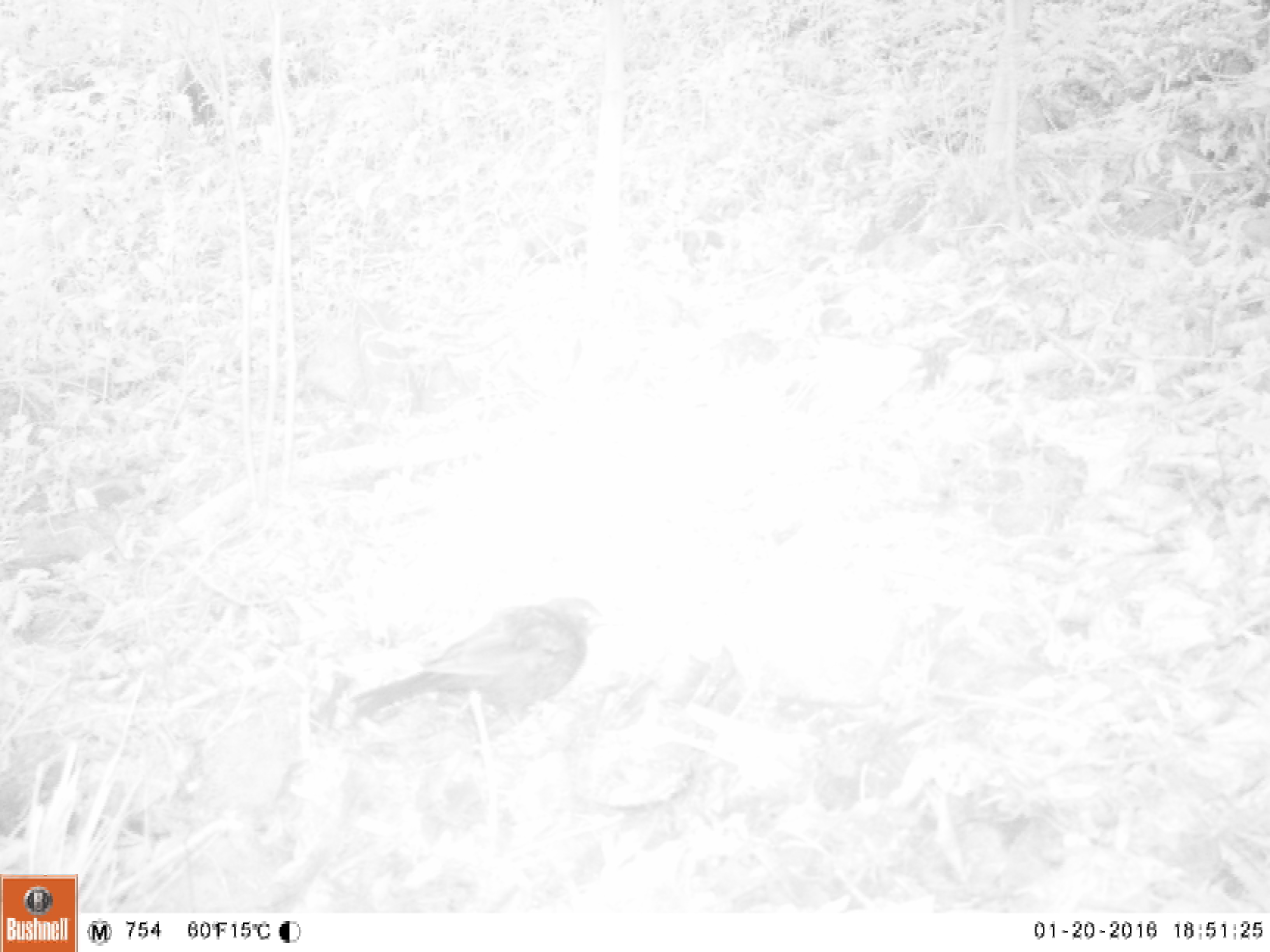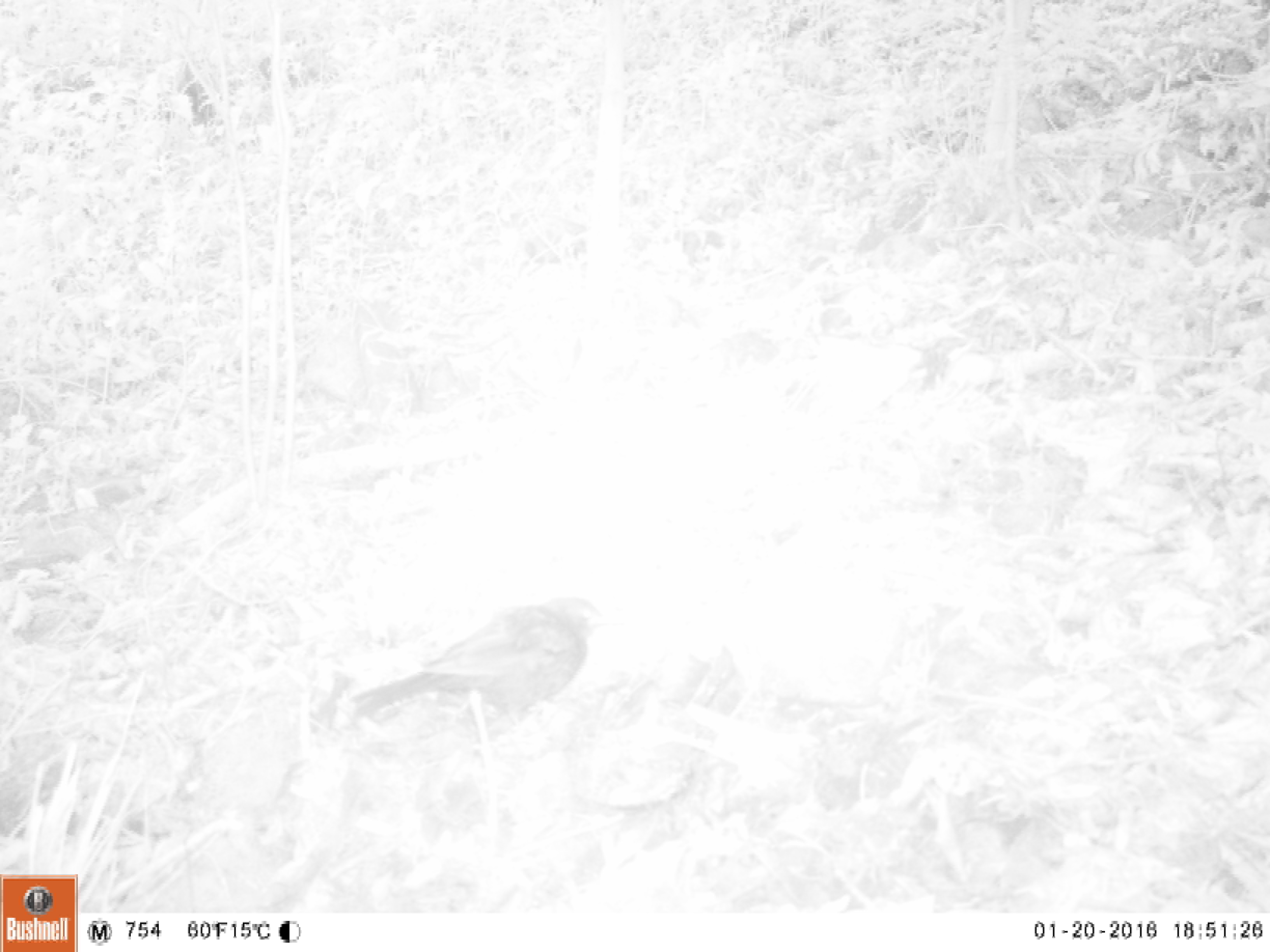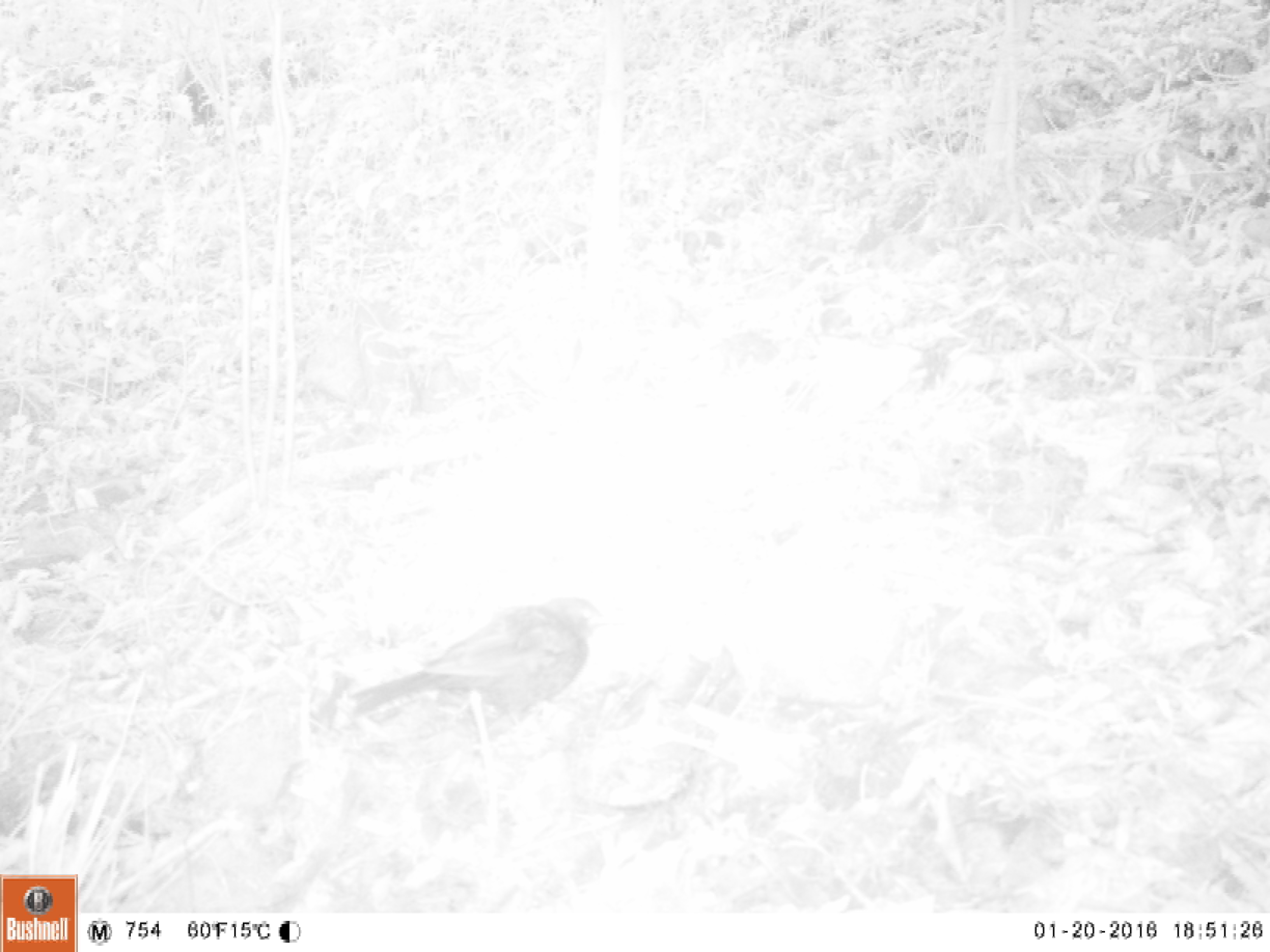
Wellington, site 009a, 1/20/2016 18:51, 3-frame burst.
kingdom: Animalia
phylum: Chordata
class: Aves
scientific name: Aves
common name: bird